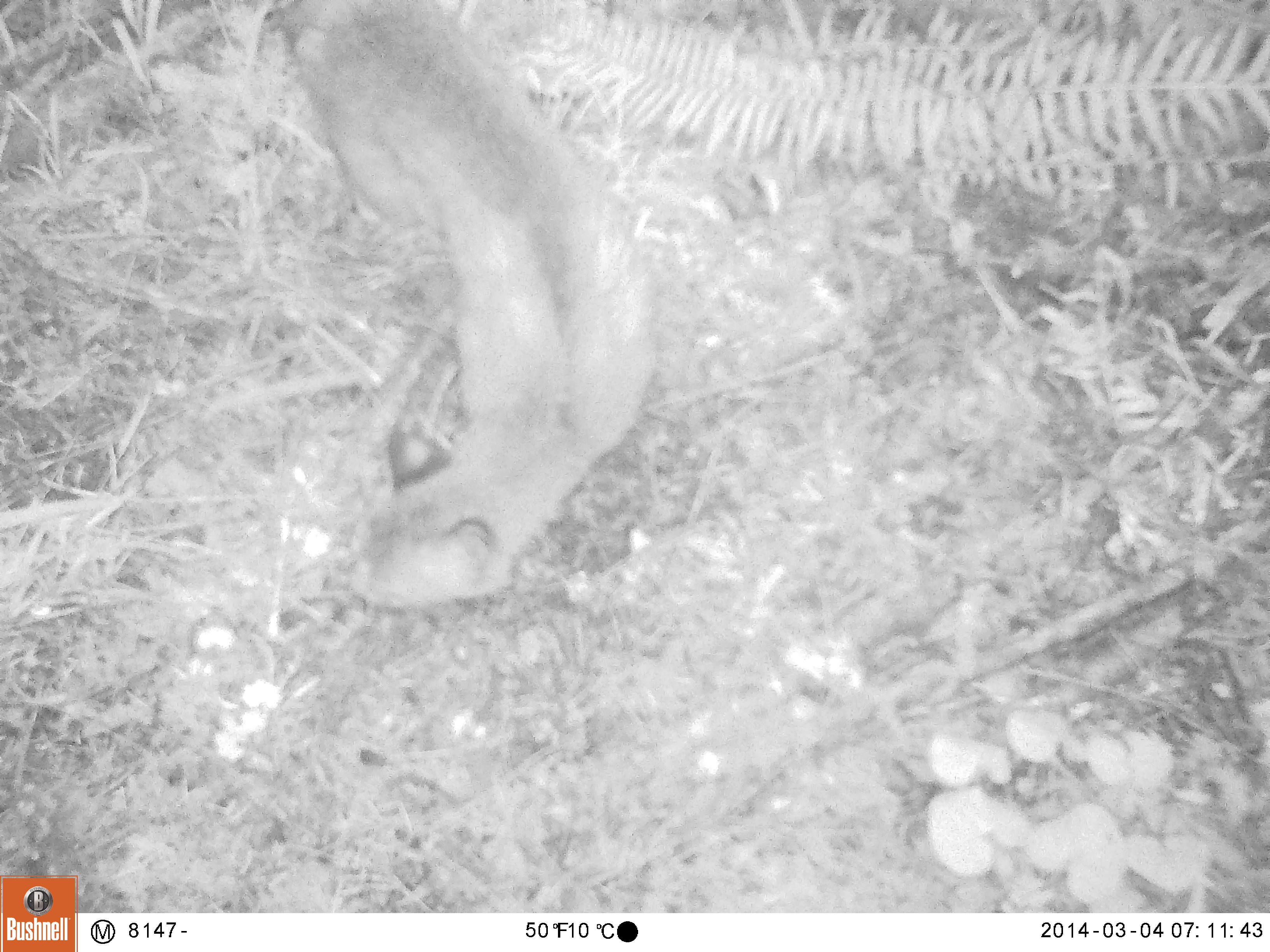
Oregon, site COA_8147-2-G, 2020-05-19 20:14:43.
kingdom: Animalia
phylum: Chordata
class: Mammalia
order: Carnivora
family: Felidae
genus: Lynx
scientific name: Lynx rufus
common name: bobcat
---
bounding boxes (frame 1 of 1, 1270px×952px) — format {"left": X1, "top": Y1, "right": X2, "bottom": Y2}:
bobcat: {"left": 249, "top": 5, "right": 667, "bottom": 619}